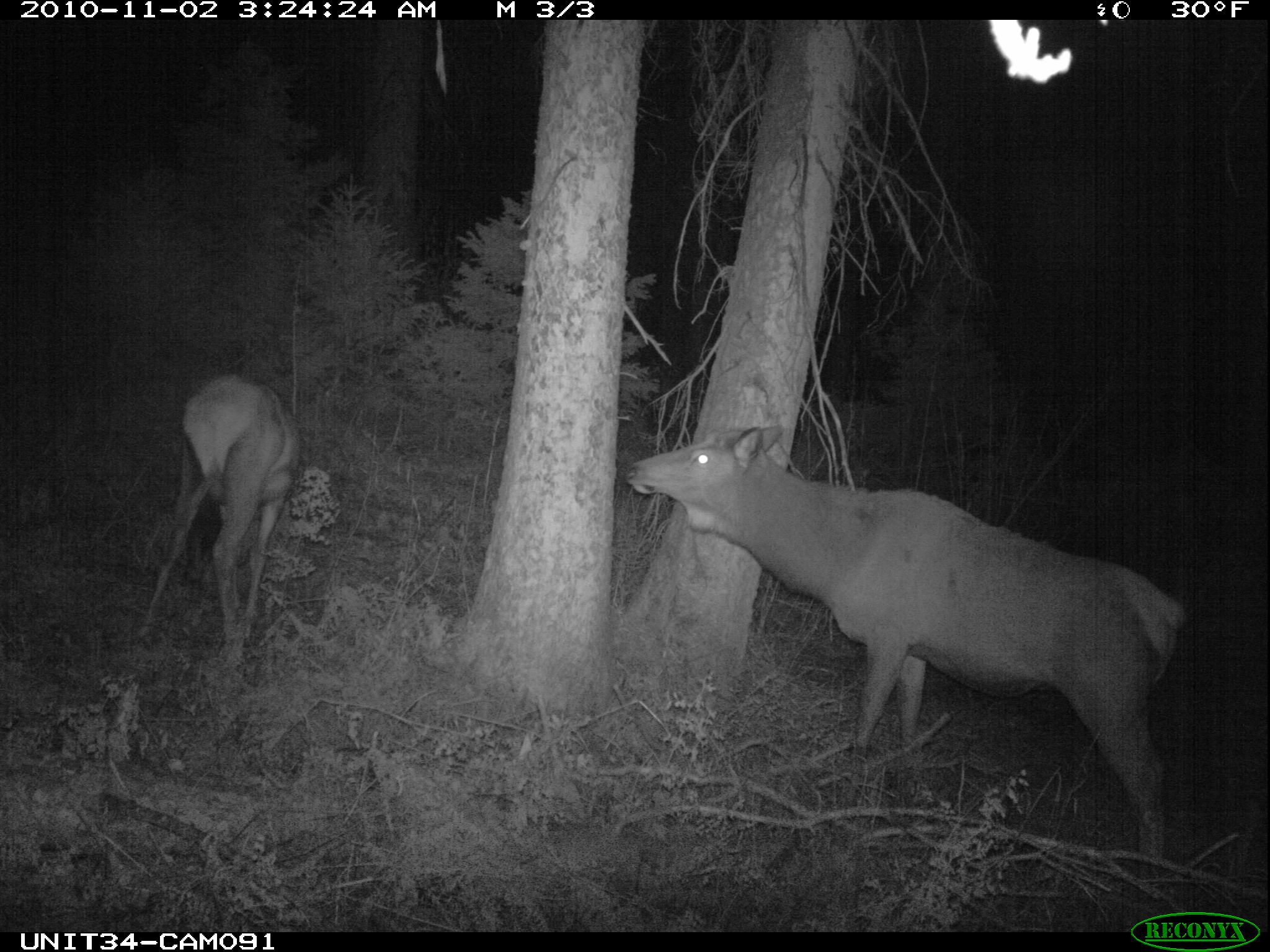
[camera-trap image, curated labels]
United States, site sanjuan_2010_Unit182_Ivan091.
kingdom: Animalia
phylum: Chordata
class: Mammalia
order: Artiodactyla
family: Cervidae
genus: Cervus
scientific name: Cervus elaphus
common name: red deer